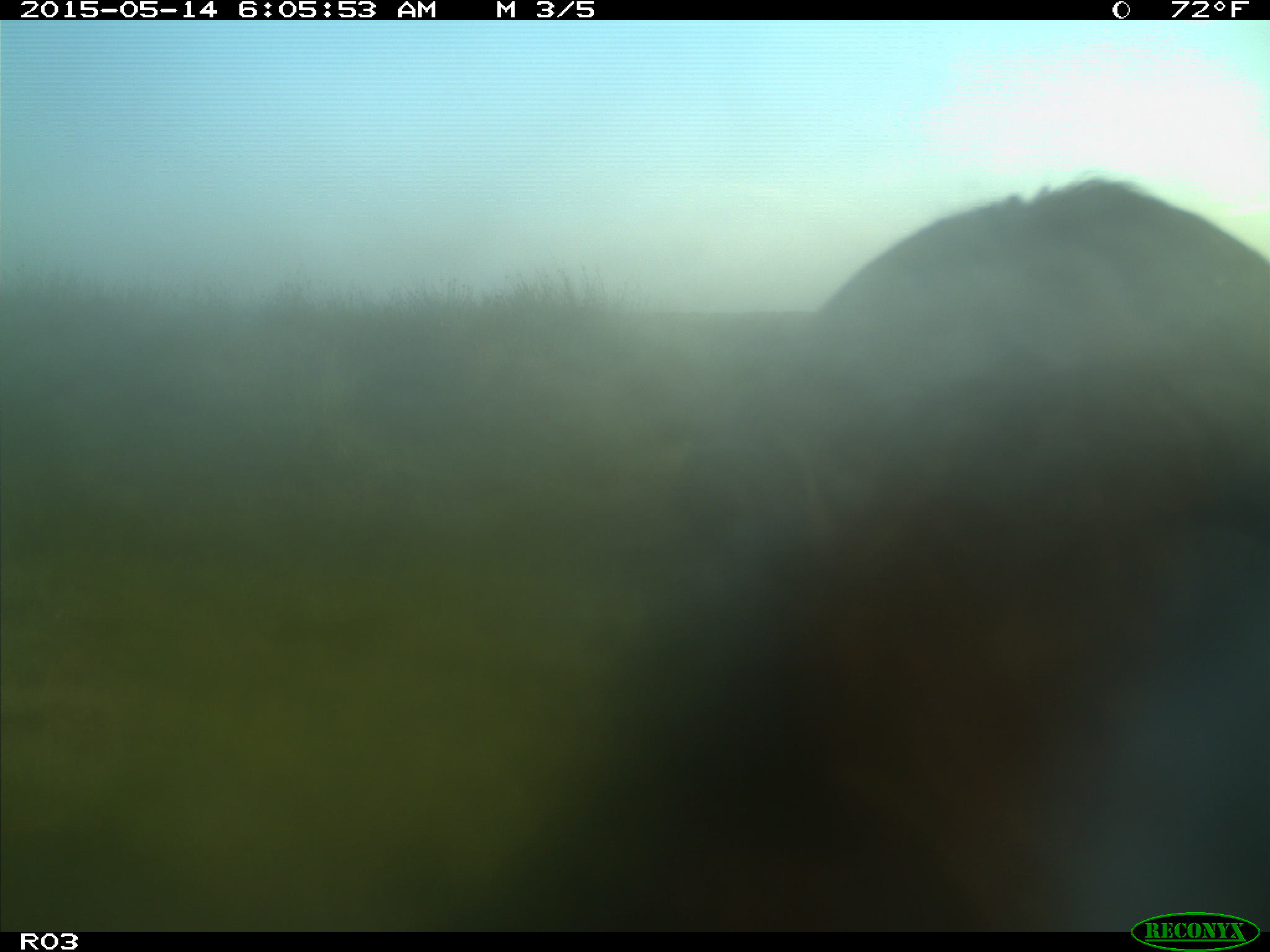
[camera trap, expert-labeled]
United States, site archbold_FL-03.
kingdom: Animalia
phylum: Chordata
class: Mammalia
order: Artiodactyla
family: Bovidae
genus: Bos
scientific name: Bos taurus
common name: domestic cow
Bos taurus (domestic cow).